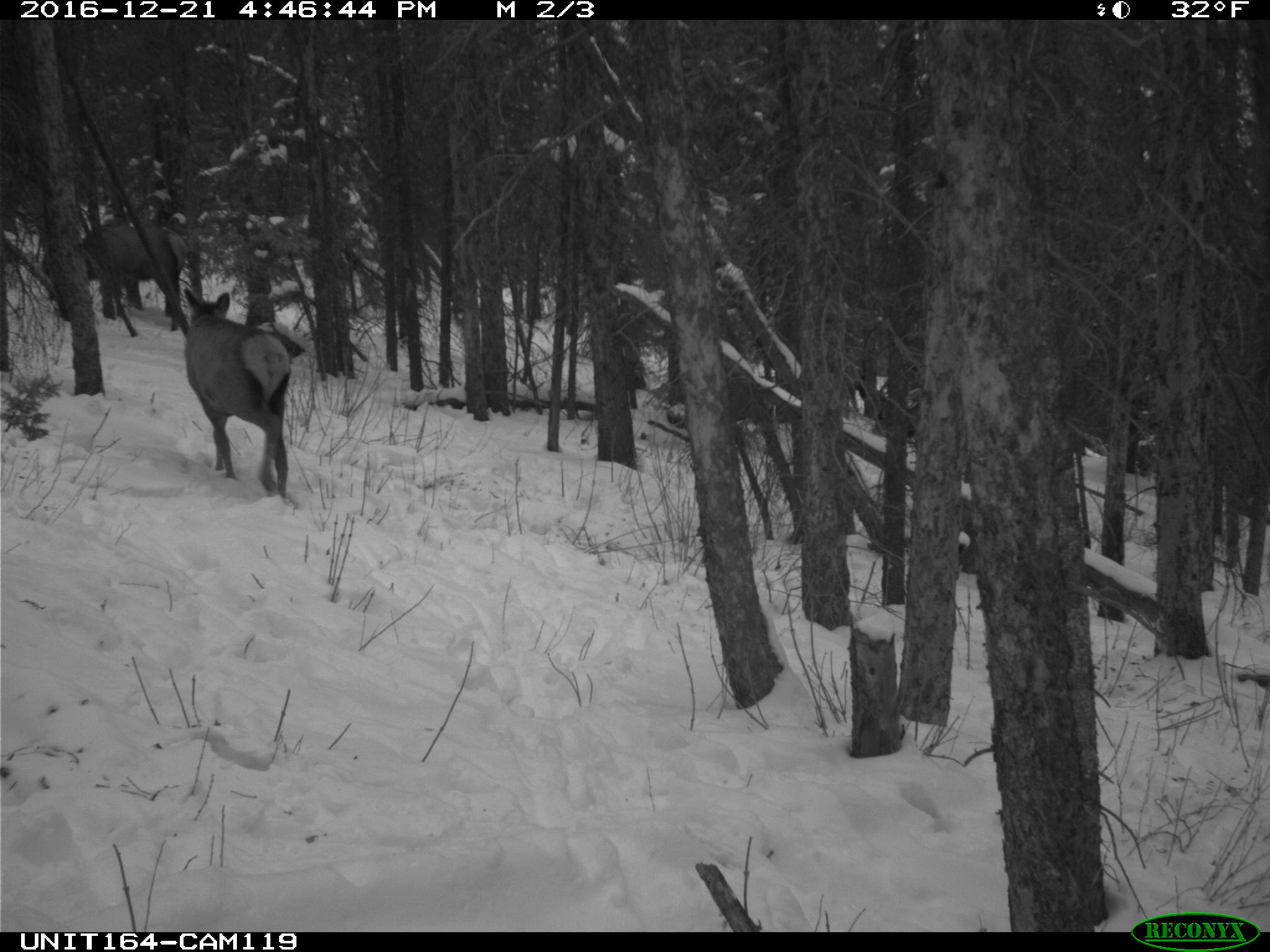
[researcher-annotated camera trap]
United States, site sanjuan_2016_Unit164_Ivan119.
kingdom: Animalia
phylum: Chordata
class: Mammalia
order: Artiodactyla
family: Cervidae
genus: Cervus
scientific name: Cervus elaphus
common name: red deer